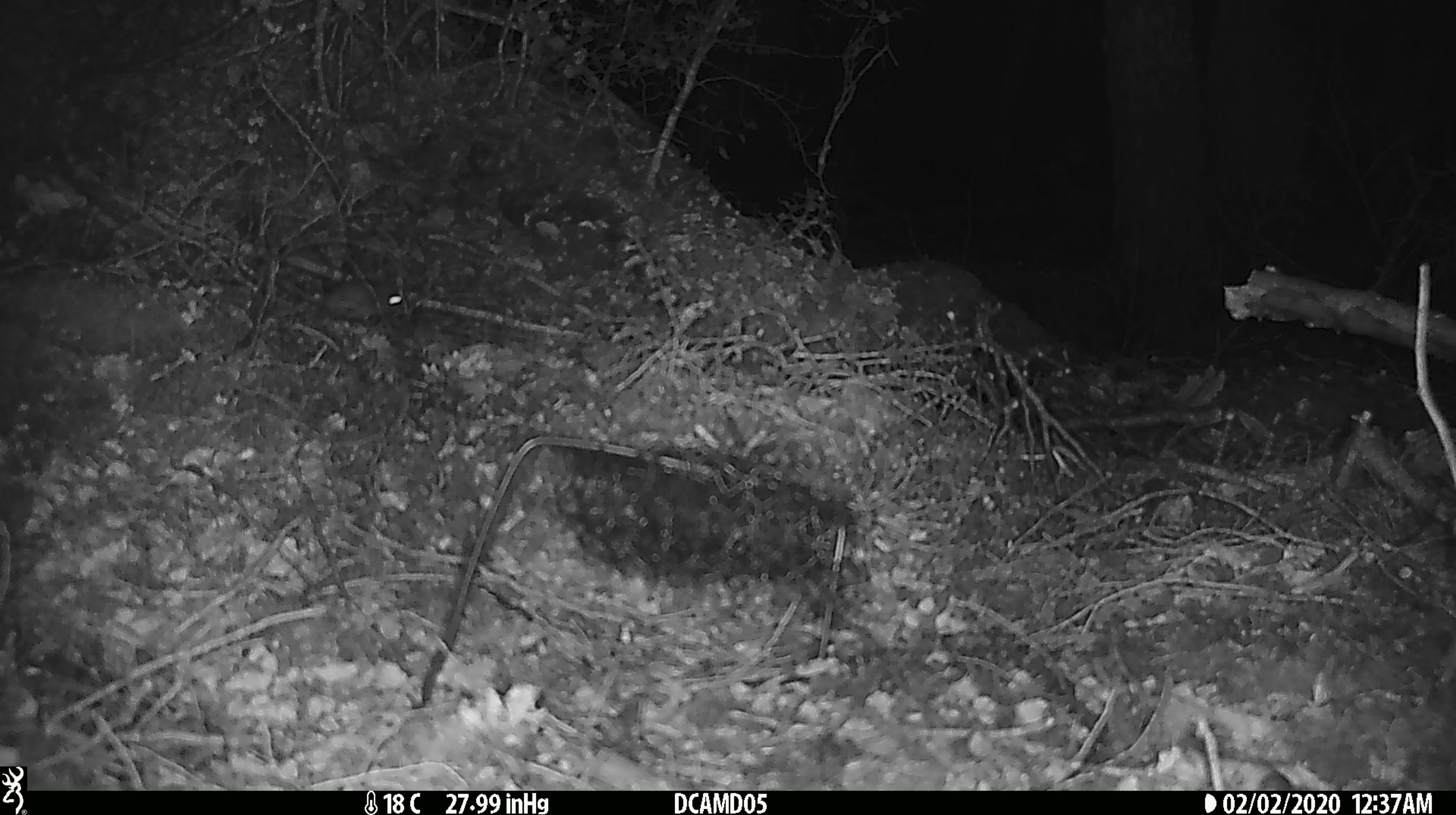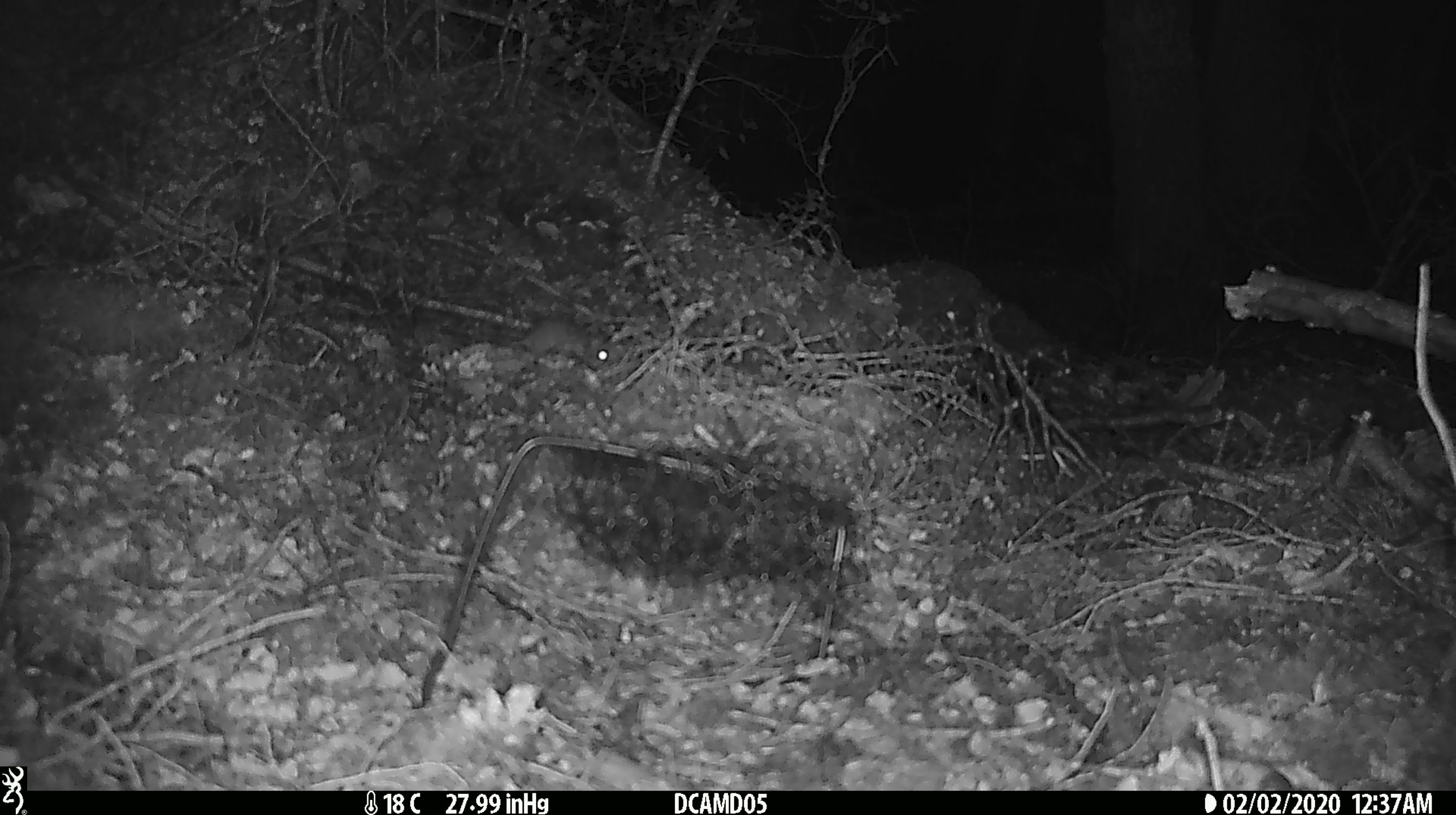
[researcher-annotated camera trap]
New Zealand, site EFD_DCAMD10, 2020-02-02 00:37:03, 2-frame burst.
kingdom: Animalia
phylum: Chordata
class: Mammalia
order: Rodentia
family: Muridae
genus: Mus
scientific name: Mus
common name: mouse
Mouse (Mus).